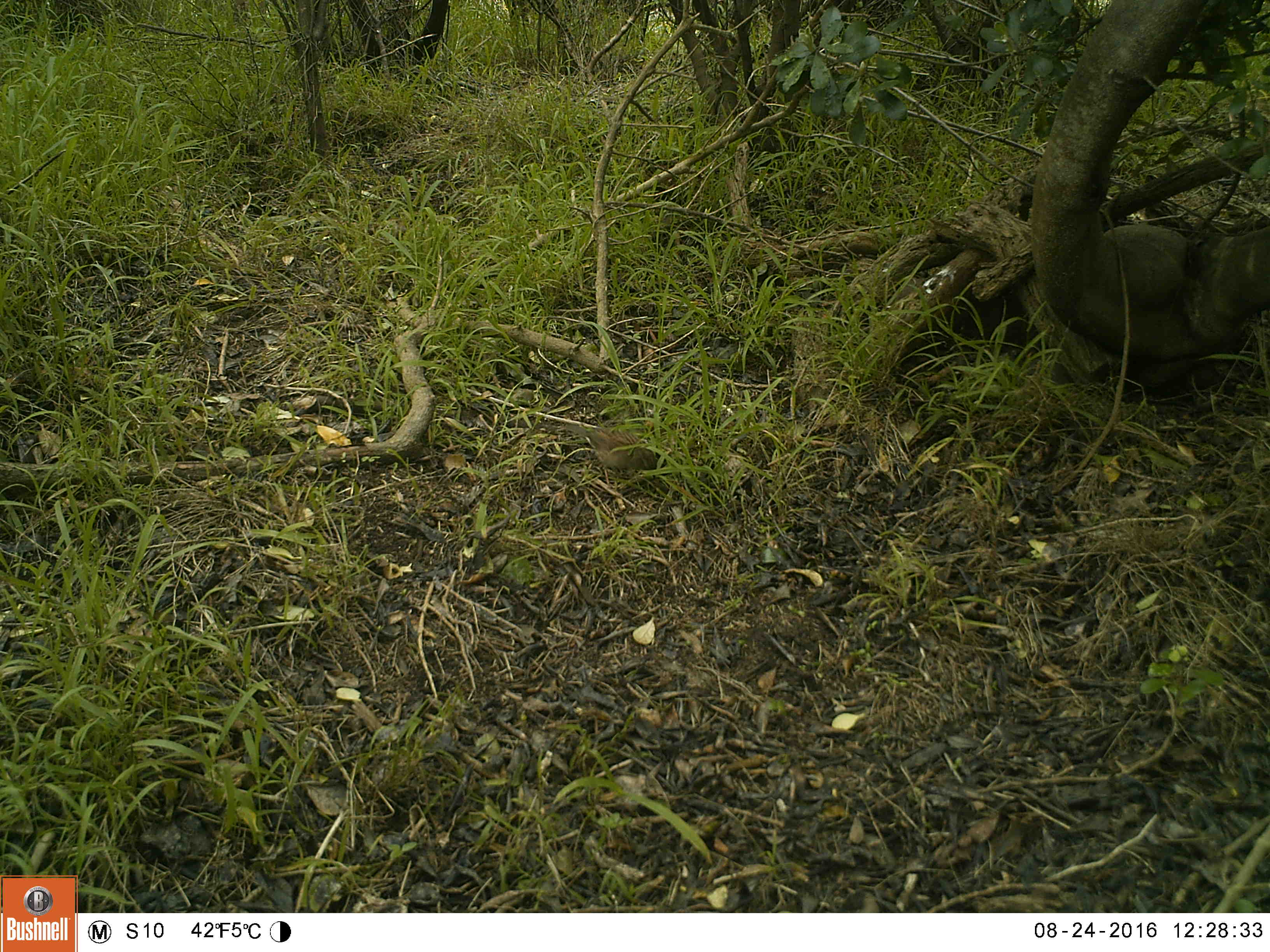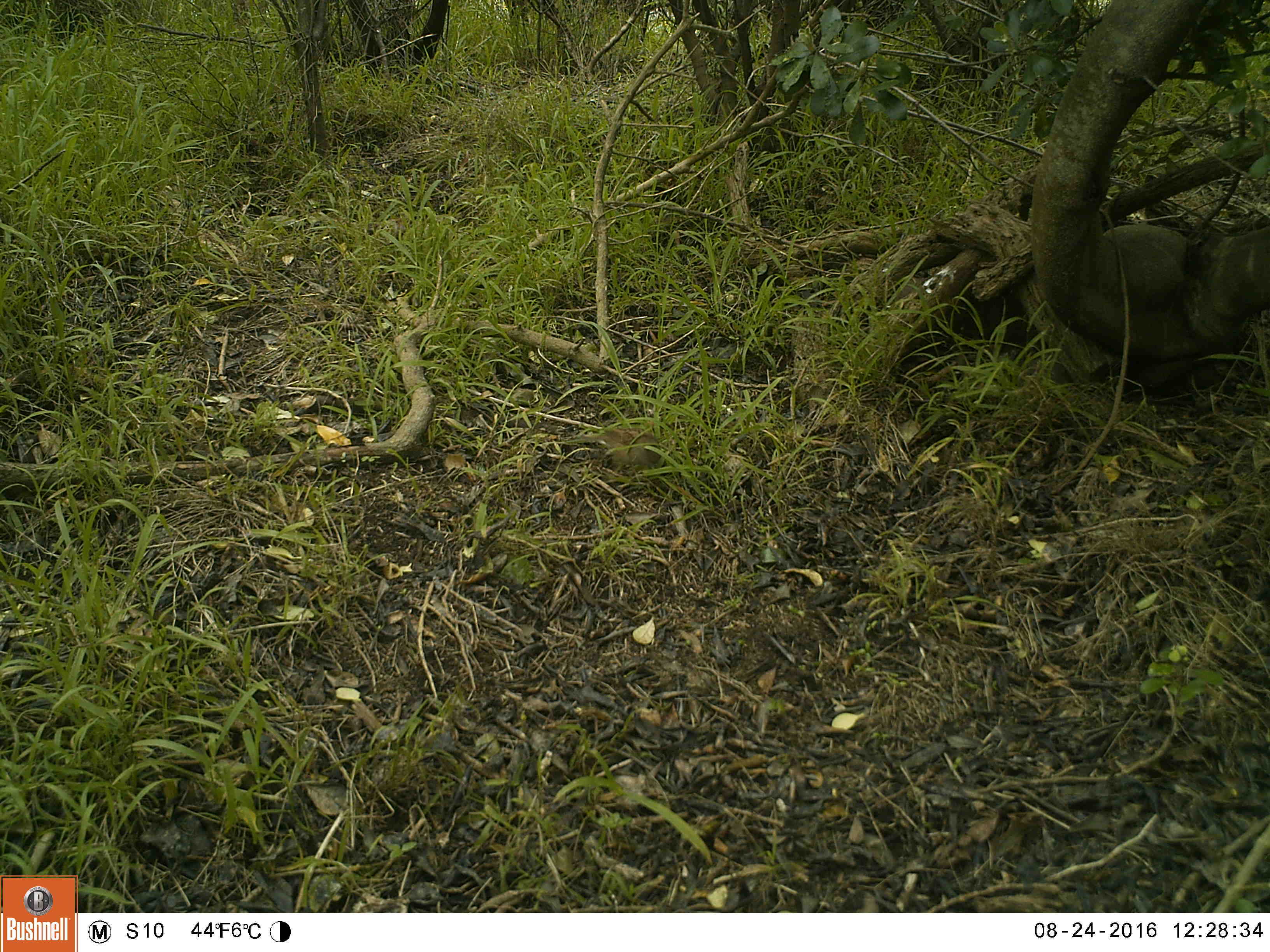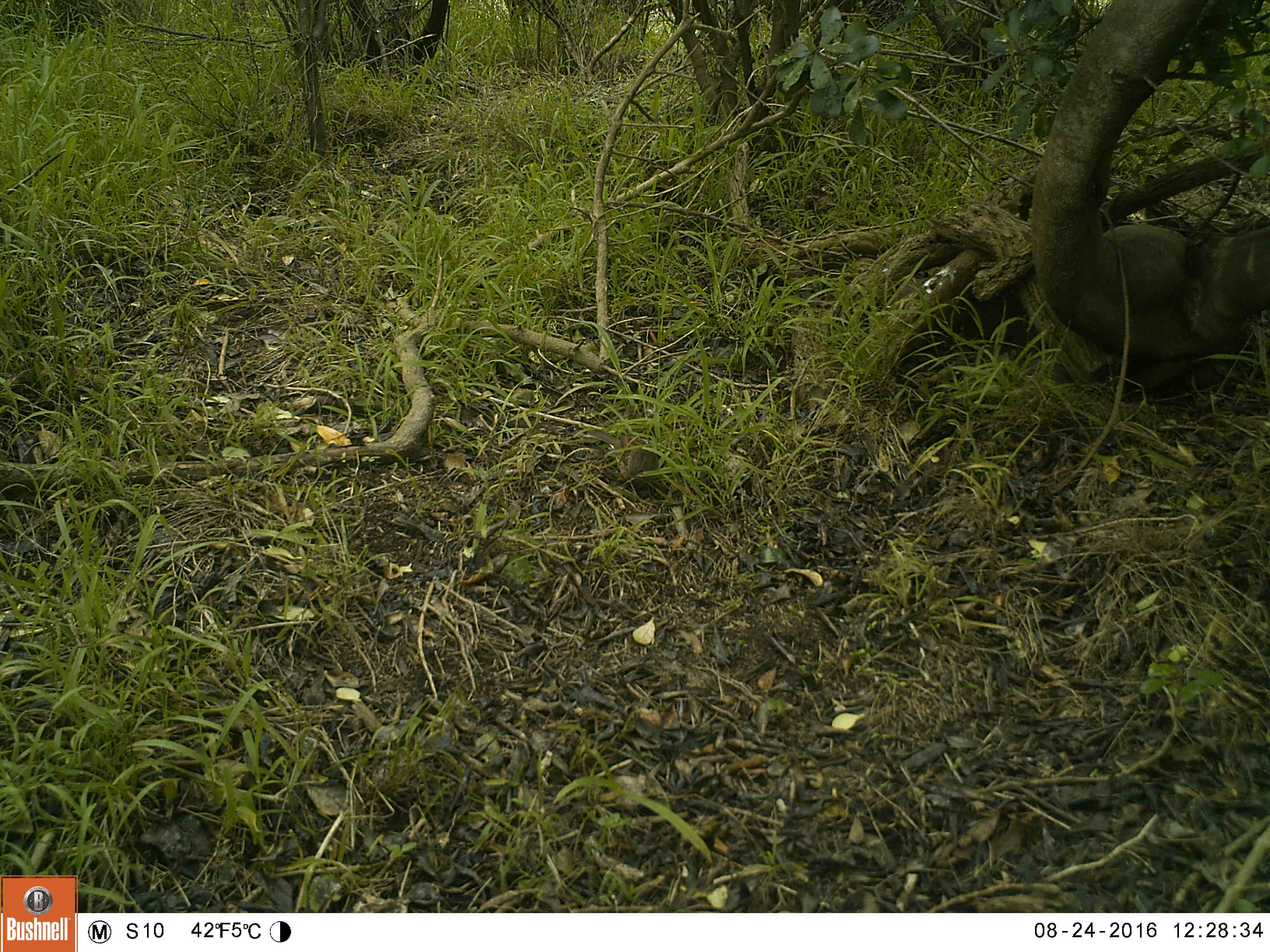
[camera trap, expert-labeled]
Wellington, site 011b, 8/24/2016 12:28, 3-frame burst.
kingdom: Animalia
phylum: Chordata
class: Aves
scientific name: Aves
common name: bird